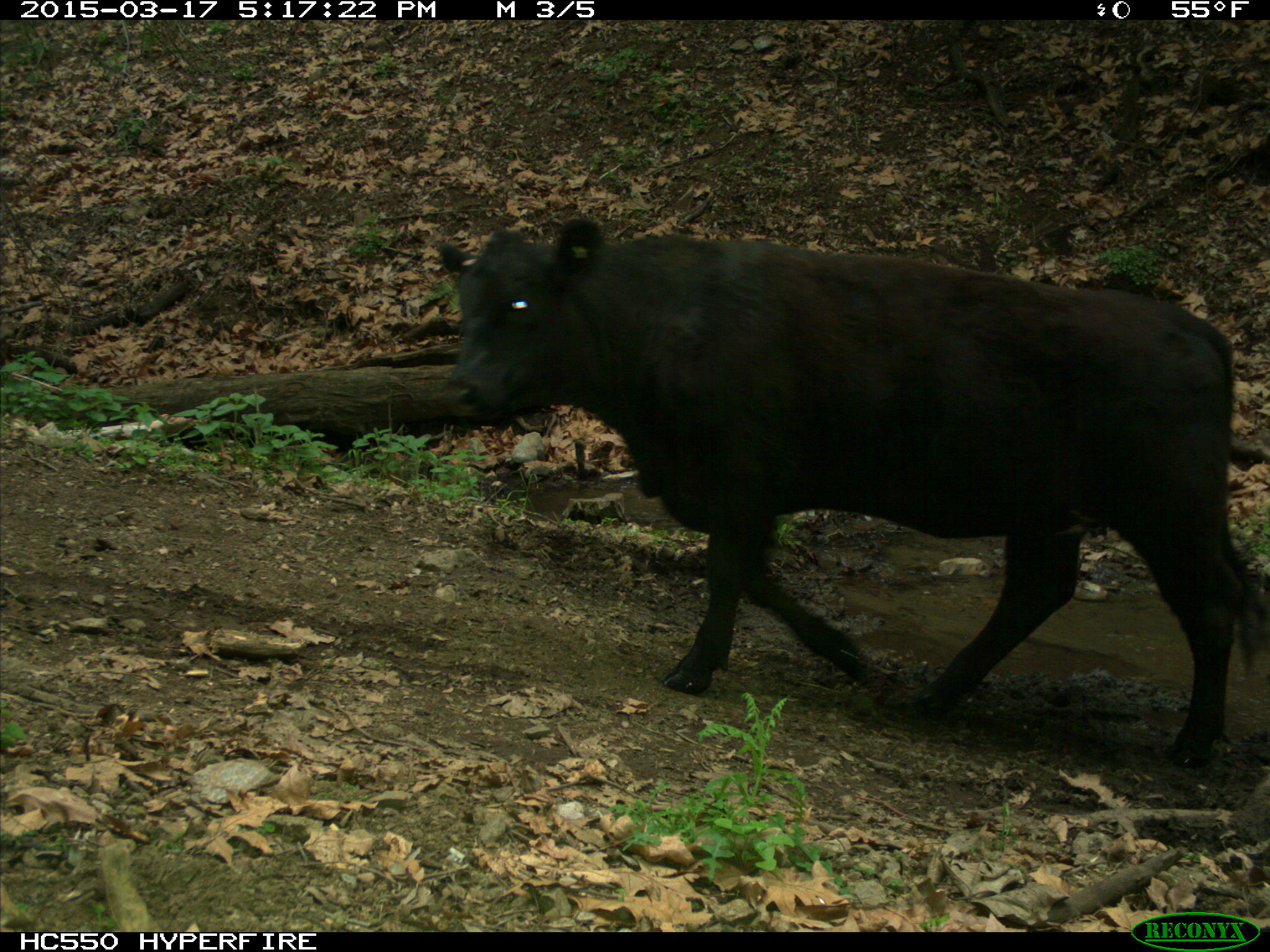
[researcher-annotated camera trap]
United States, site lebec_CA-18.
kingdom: Animalia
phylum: Chordata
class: Mammalia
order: Artiodactyla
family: Bovidae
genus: Bos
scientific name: Bos taurus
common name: domestic cow